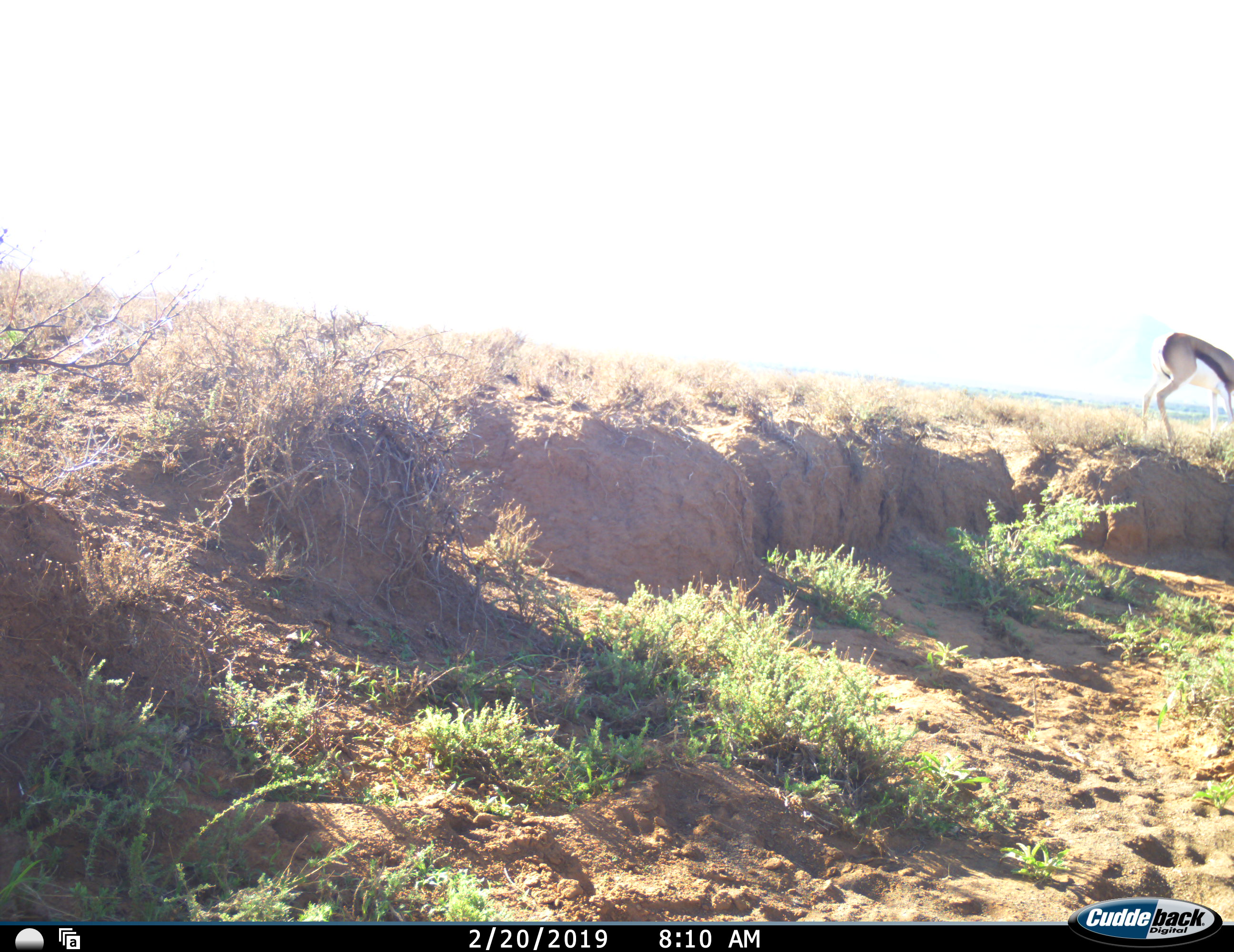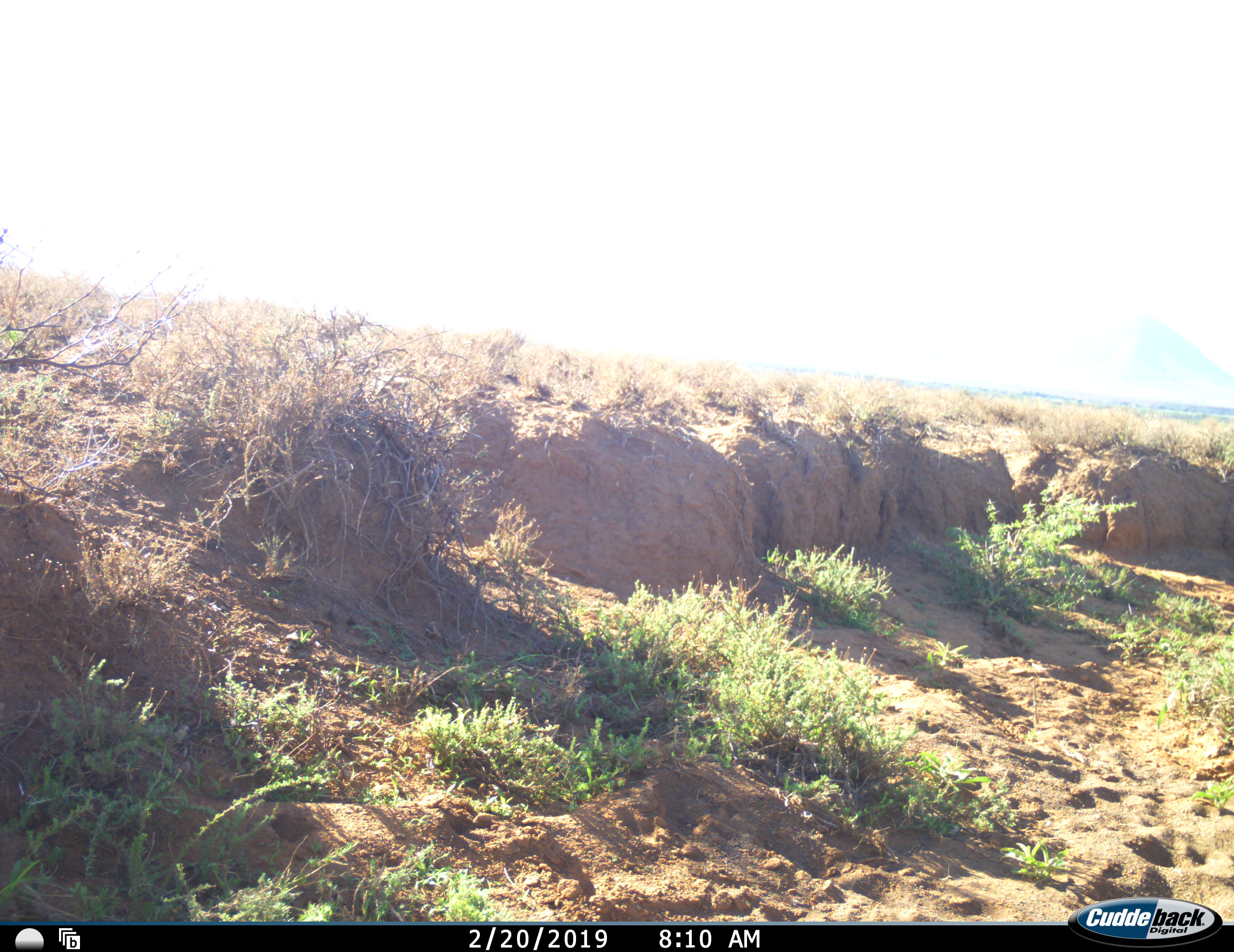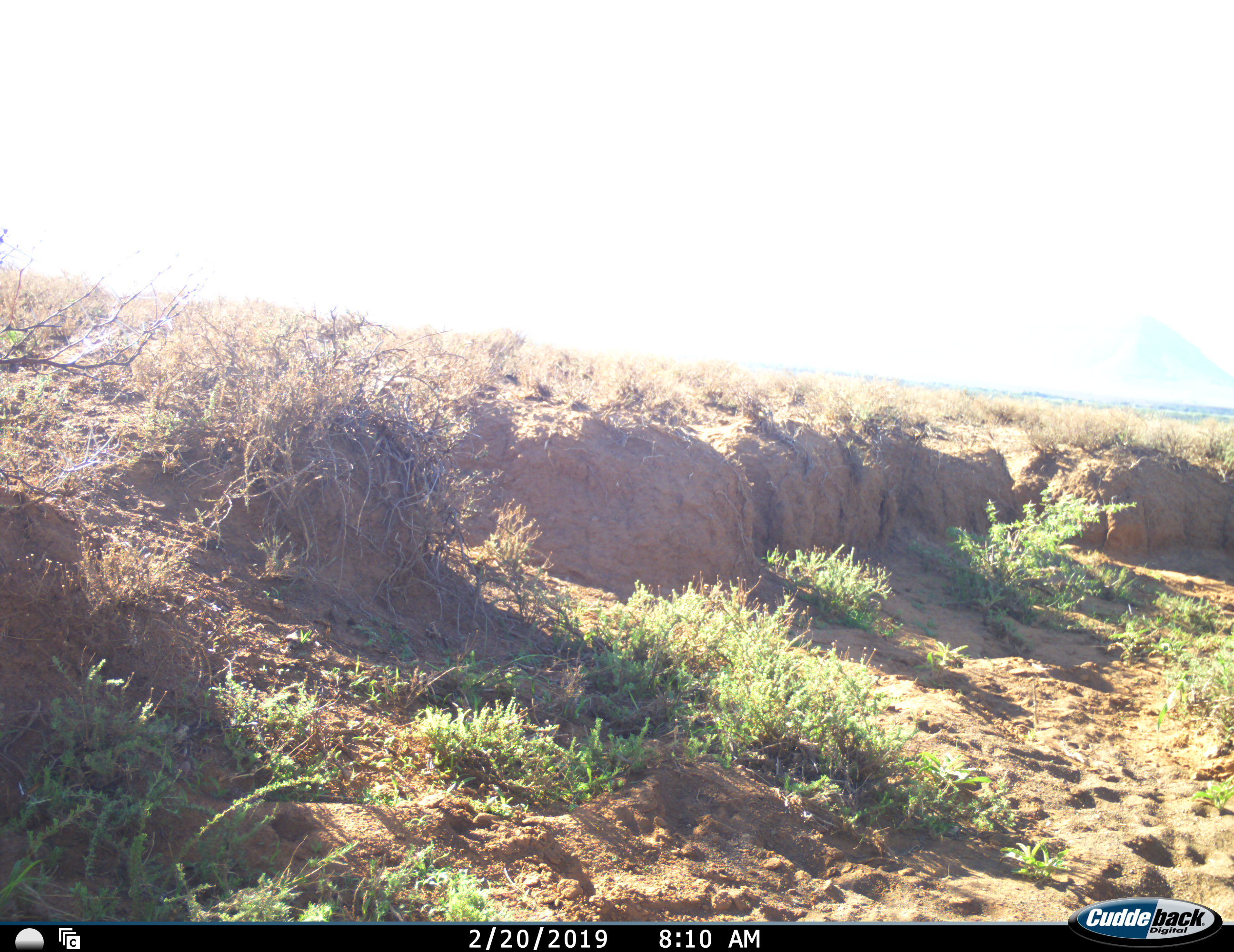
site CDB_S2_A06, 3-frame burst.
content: unidentified animal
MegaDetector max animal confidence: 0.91